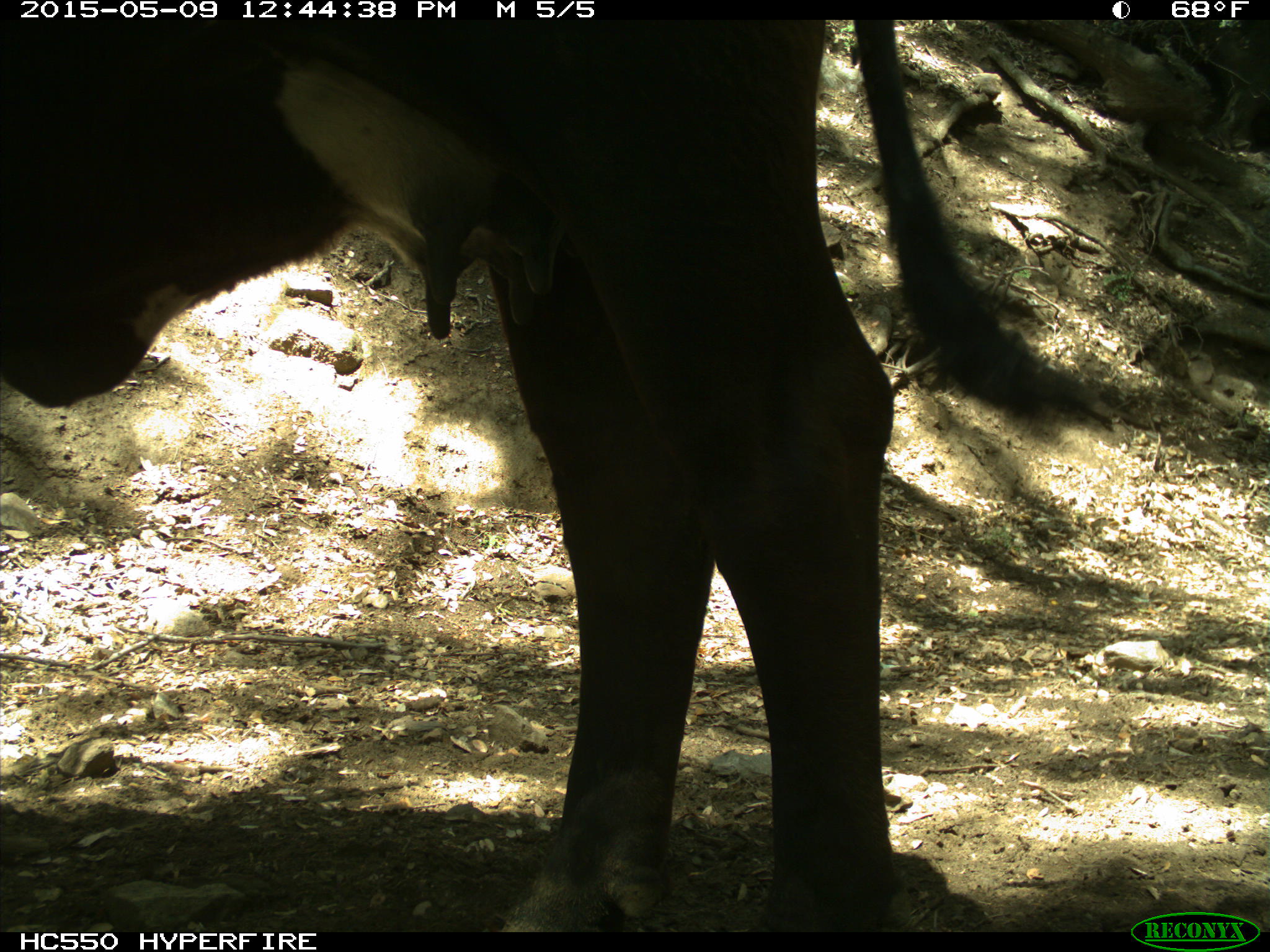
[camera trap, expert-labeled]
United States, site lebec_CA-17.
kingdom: Animalia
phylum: Chordata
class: Mammalia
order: Artiodactyla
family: Bovidae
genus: Bos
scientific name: Bos taurus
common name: domestic cow